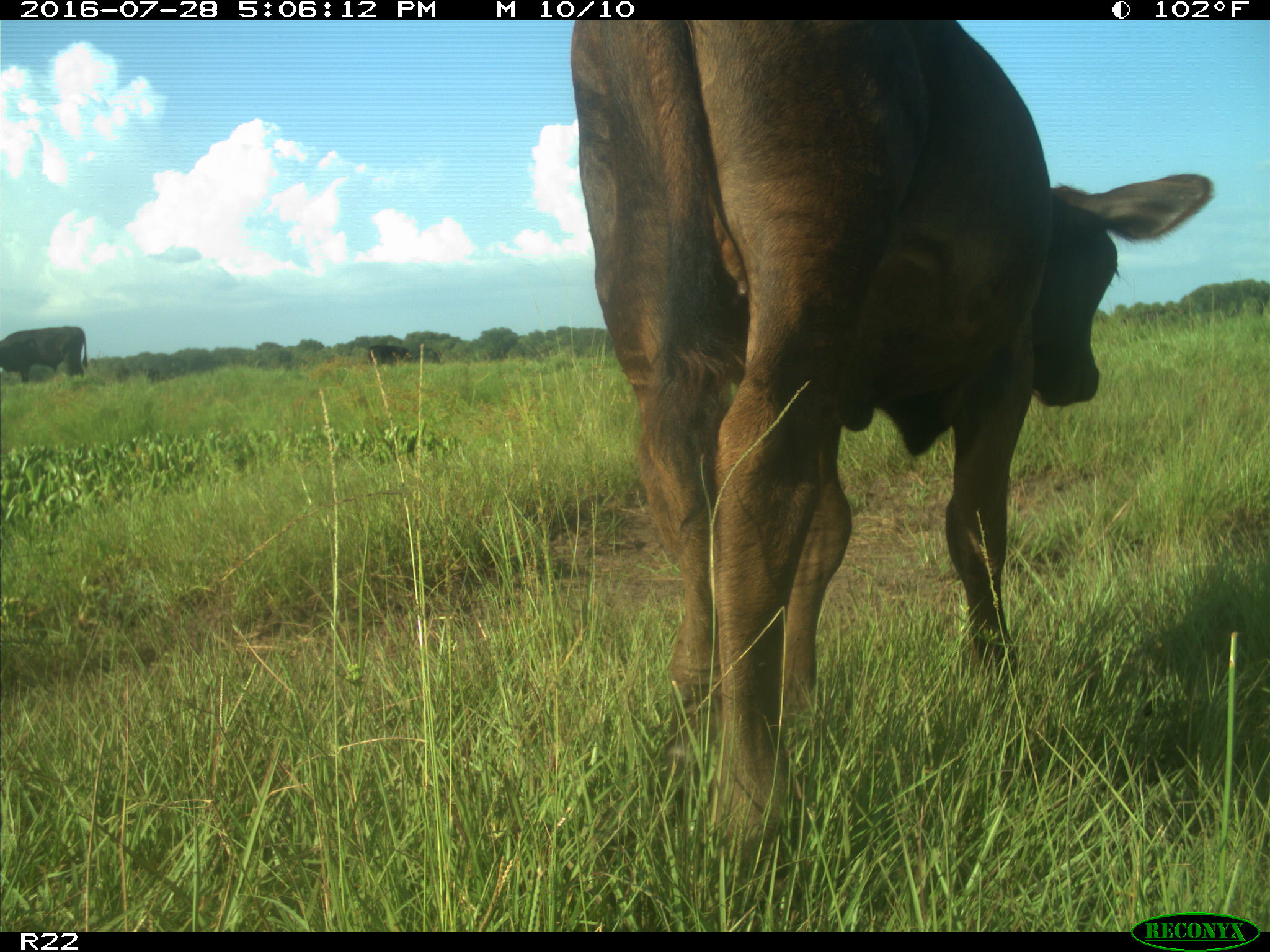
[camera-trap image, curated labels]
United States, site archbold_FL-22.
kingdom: Animalia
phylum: Chordata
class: Mammalia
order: Artiodactyla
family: Bovidae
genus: Bos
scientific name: Bos taurus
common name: domestic cow